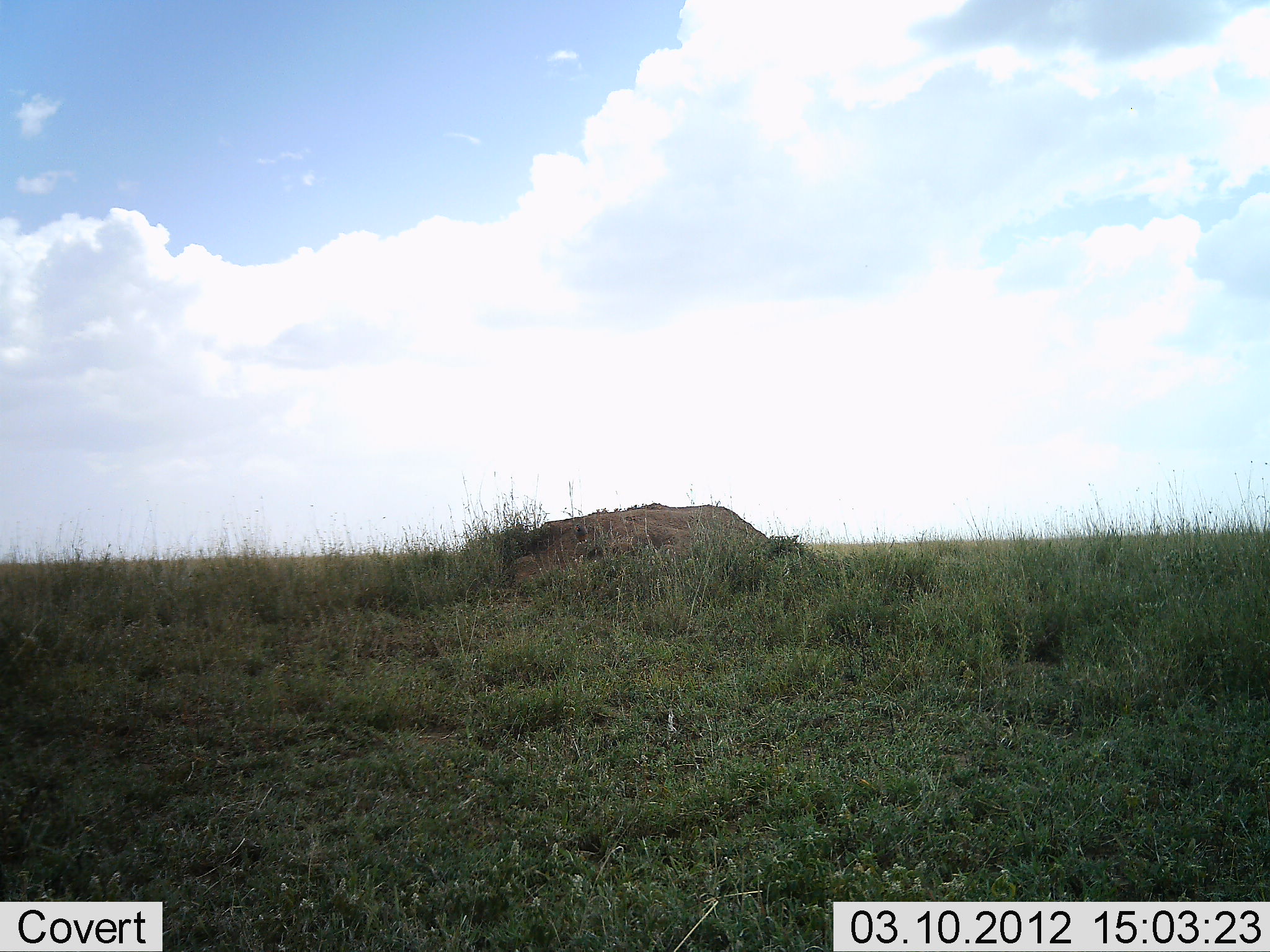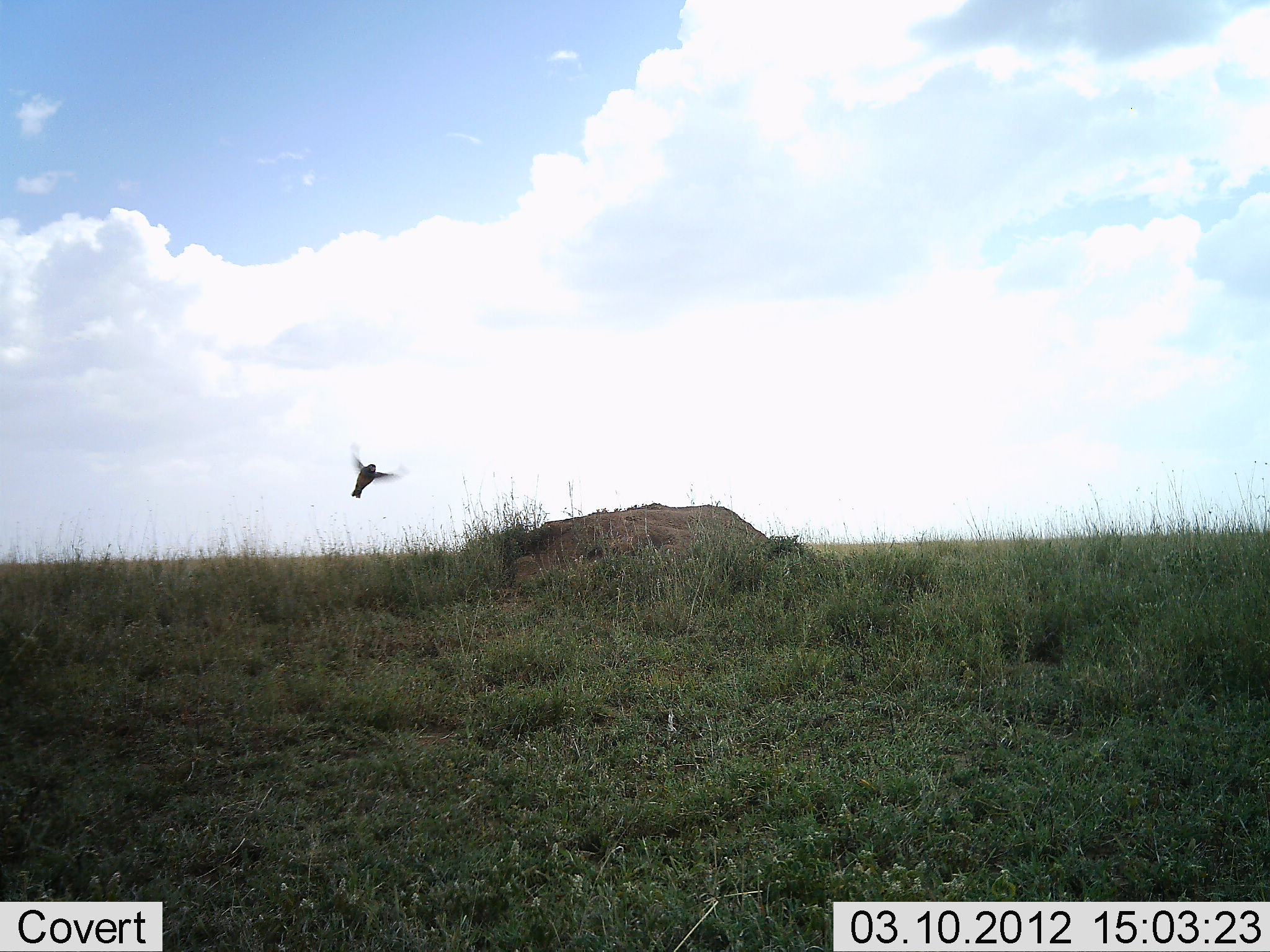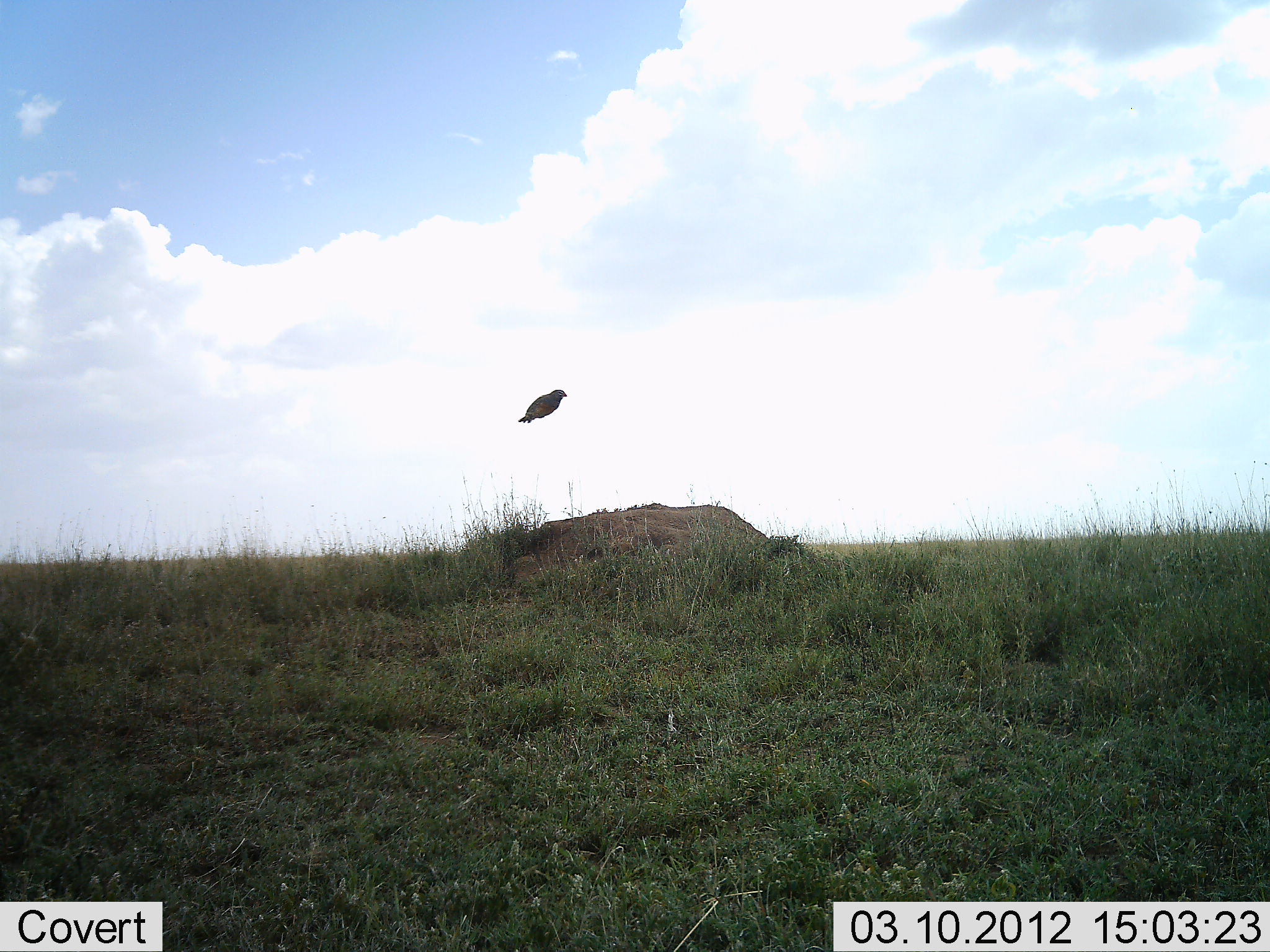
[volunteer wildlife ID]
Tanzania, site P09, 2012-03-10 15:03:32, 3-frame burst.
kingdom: Animalia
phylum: Chordata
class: Aves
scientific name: Aves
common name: bird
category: otherbird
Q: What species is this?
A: Otherbird (bird) (Aves).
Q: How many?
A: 1.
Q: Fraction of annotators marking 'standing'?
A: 0%.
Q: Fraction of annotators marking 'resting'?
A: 0%.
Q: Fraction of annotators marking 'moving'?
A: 100%.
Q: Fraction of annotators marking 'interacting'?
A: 0%.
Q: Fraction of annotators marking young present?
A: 0%.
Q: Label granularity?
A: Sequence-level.